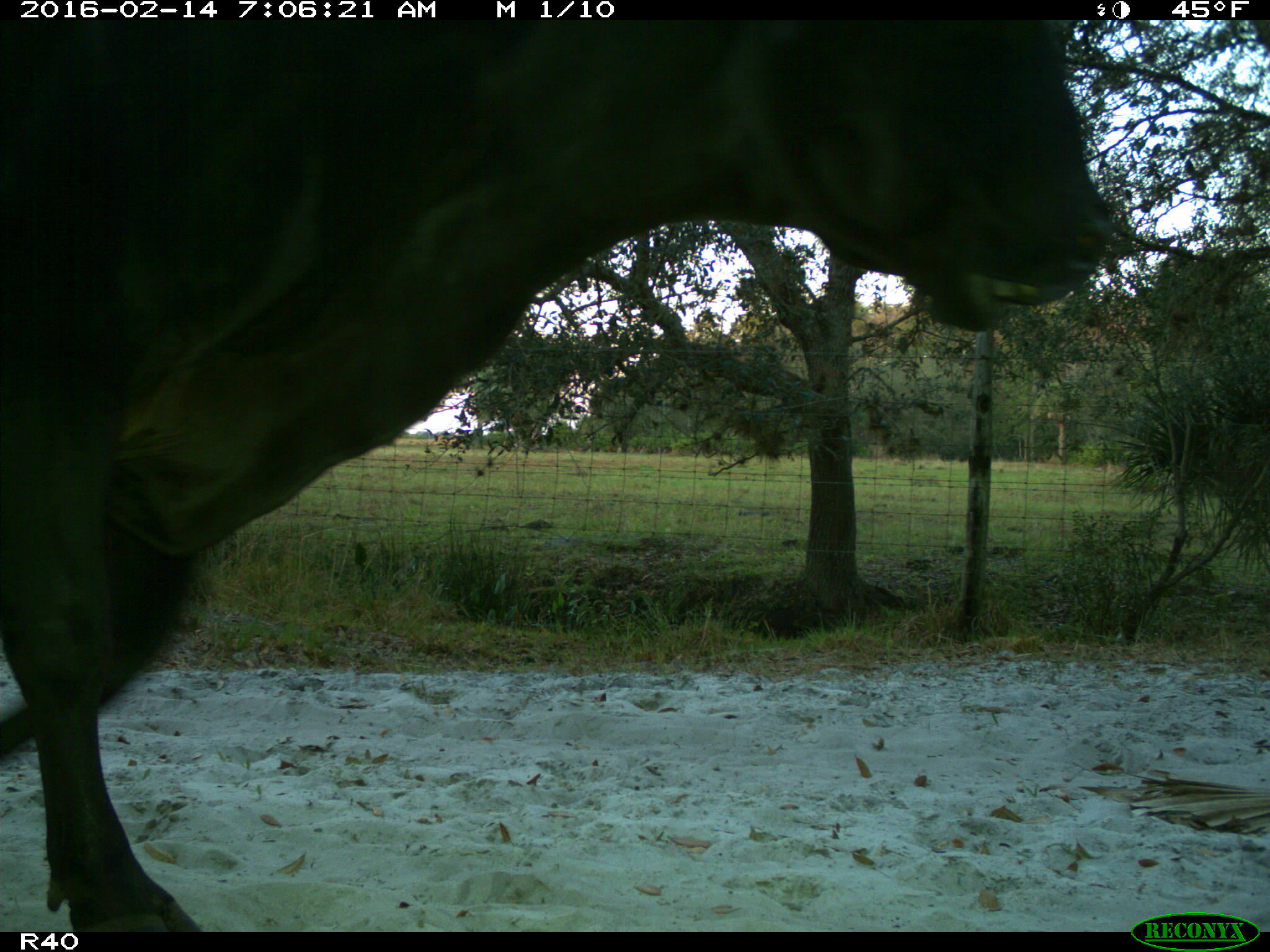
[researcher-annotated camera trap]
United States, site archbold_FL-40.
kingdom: Animalia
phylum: Chordata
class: Mammalia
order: Artiodactyla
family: Bovidae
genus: Bos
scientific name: Bos taurus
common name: domestic cow